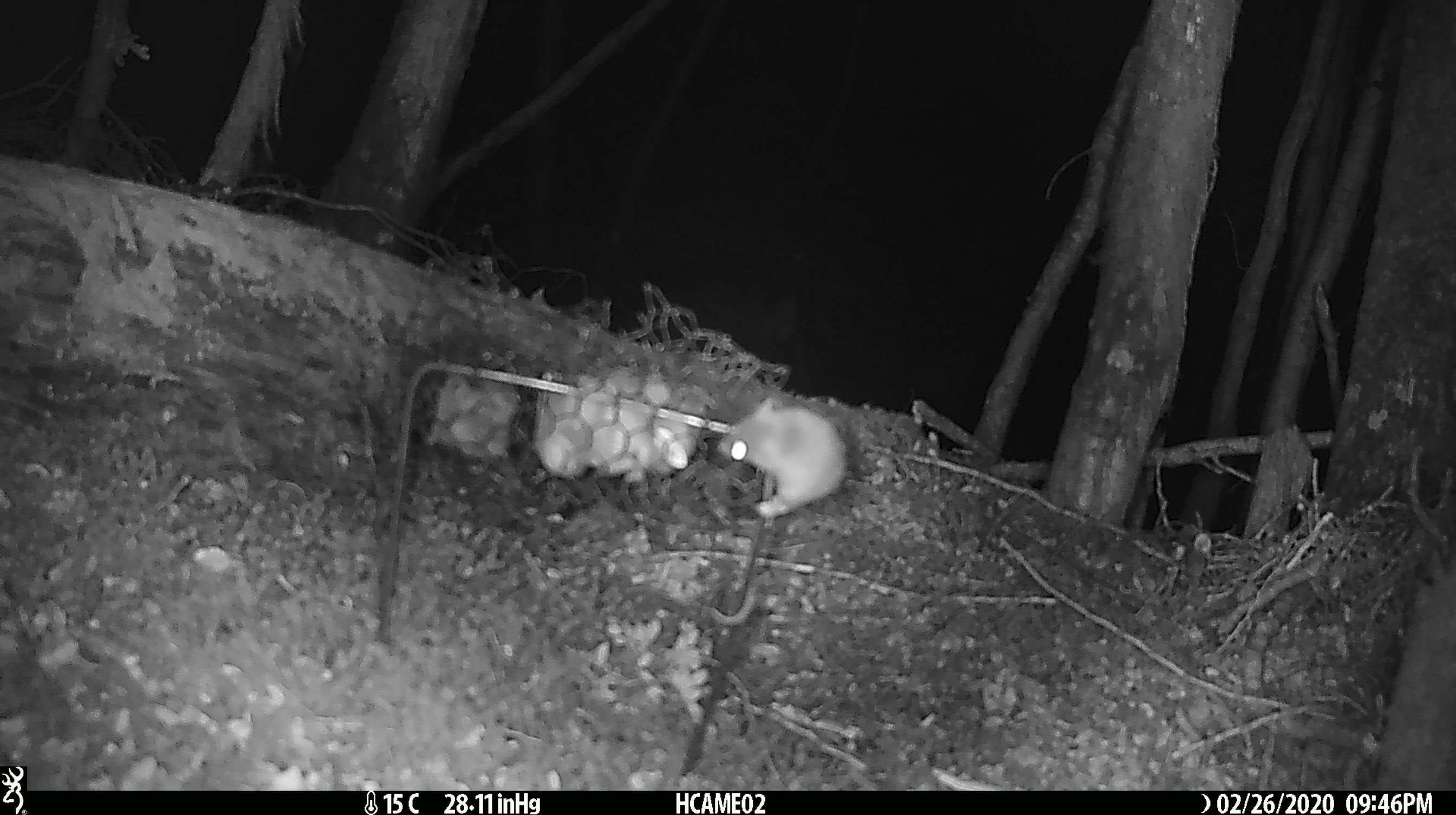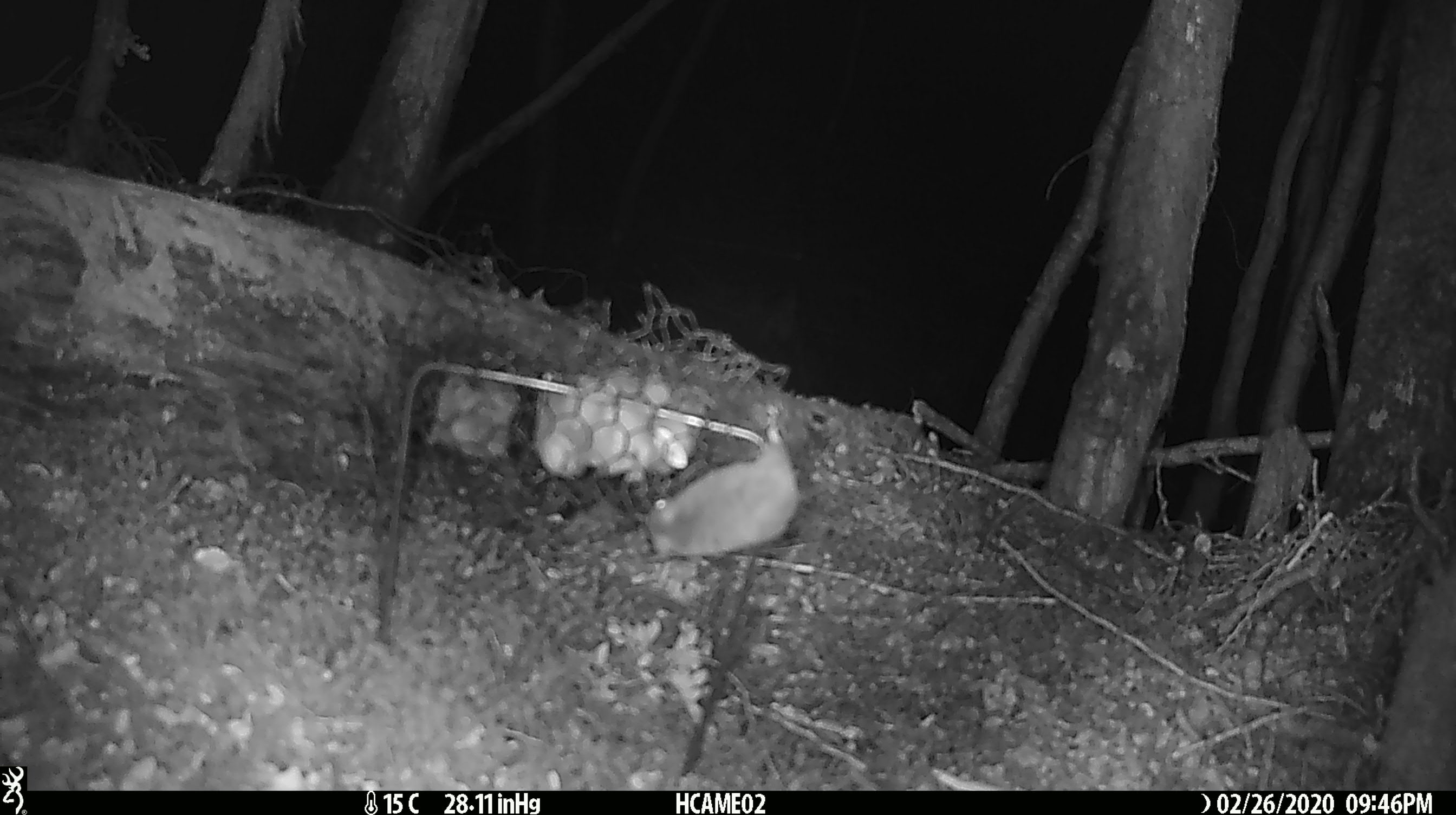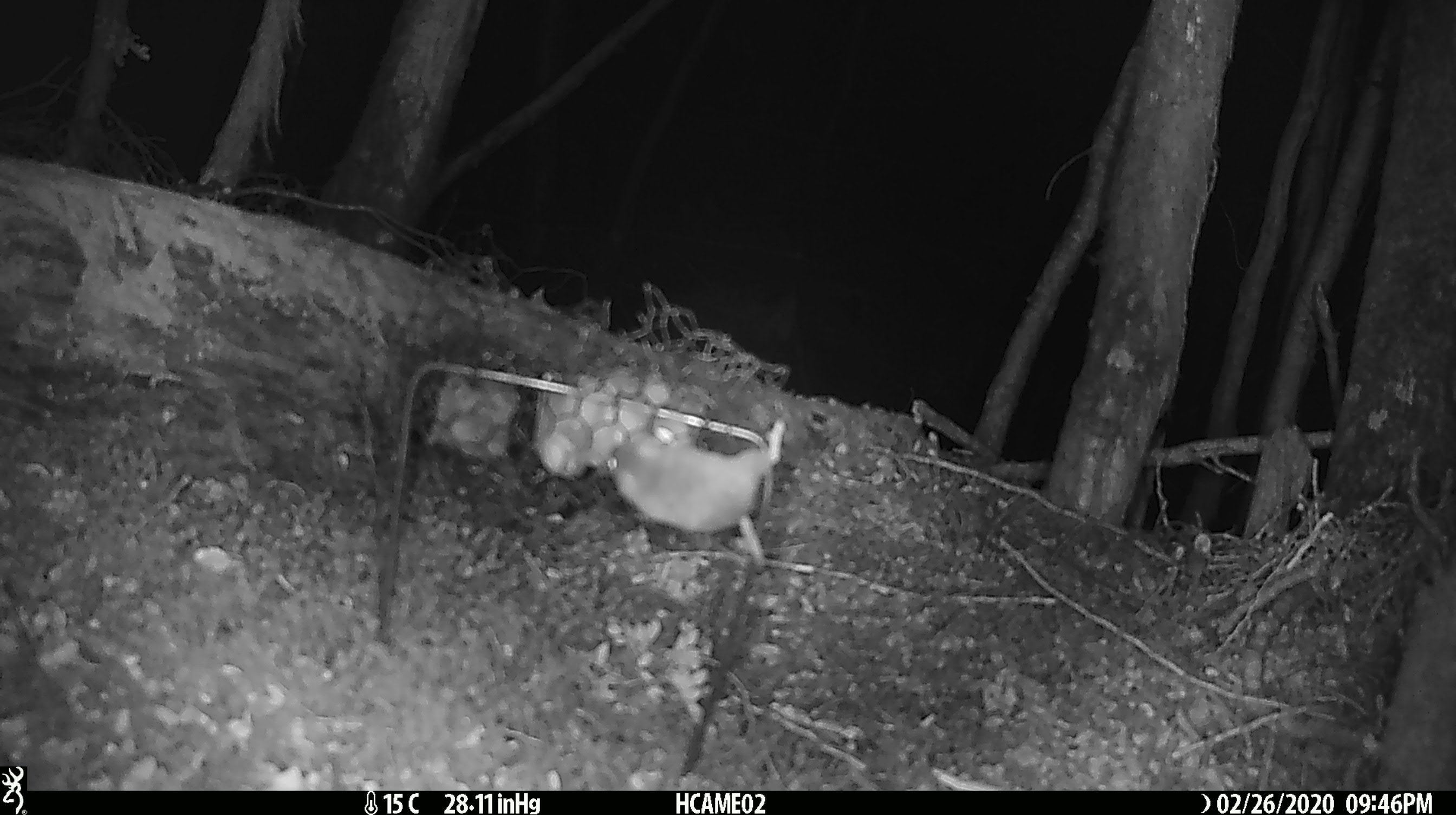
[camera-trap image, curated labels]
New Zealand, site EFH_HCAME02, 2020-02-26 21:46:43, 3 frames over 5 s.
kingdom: Animalia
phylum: Chordata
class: Mammalia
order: Rodentia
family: Muridae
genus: Mus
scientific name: Mus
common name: mouse